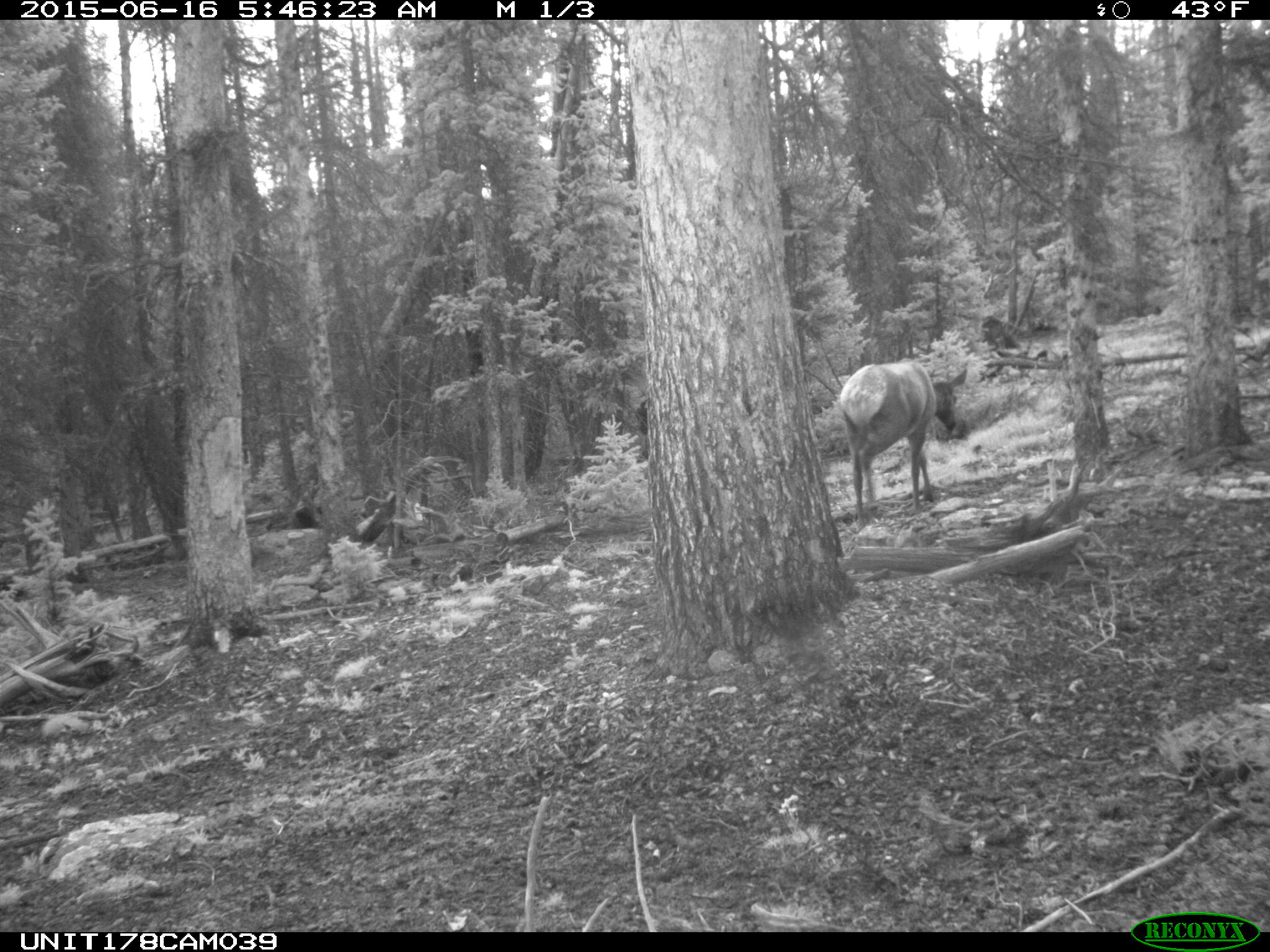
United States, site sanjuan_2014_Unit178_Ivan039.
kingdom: Animalia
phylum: Chordata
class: Mammalia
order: Artiodactyla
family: Cervidae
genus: Cervus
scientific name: Cervus elaphus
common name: red deer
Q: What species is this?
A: Cervus elaphus (red deer).